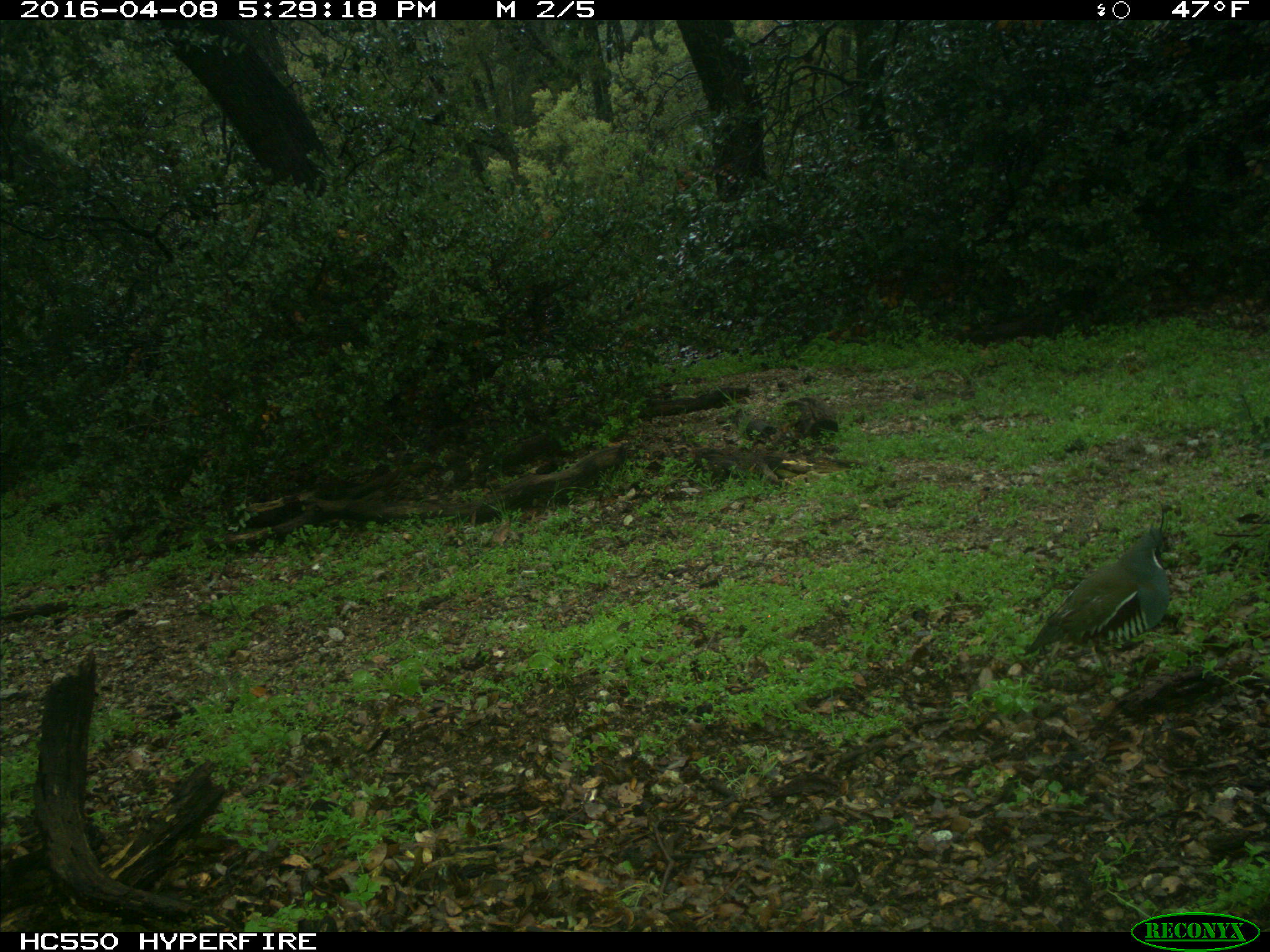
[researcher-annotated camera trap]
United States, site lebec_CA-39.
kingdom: Animalia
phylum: Chordata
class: Aves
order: Galliformes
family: Odontophoridae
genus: Callipepla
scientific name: Callipepla californica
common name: california quail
Callipepla californica (california quail).